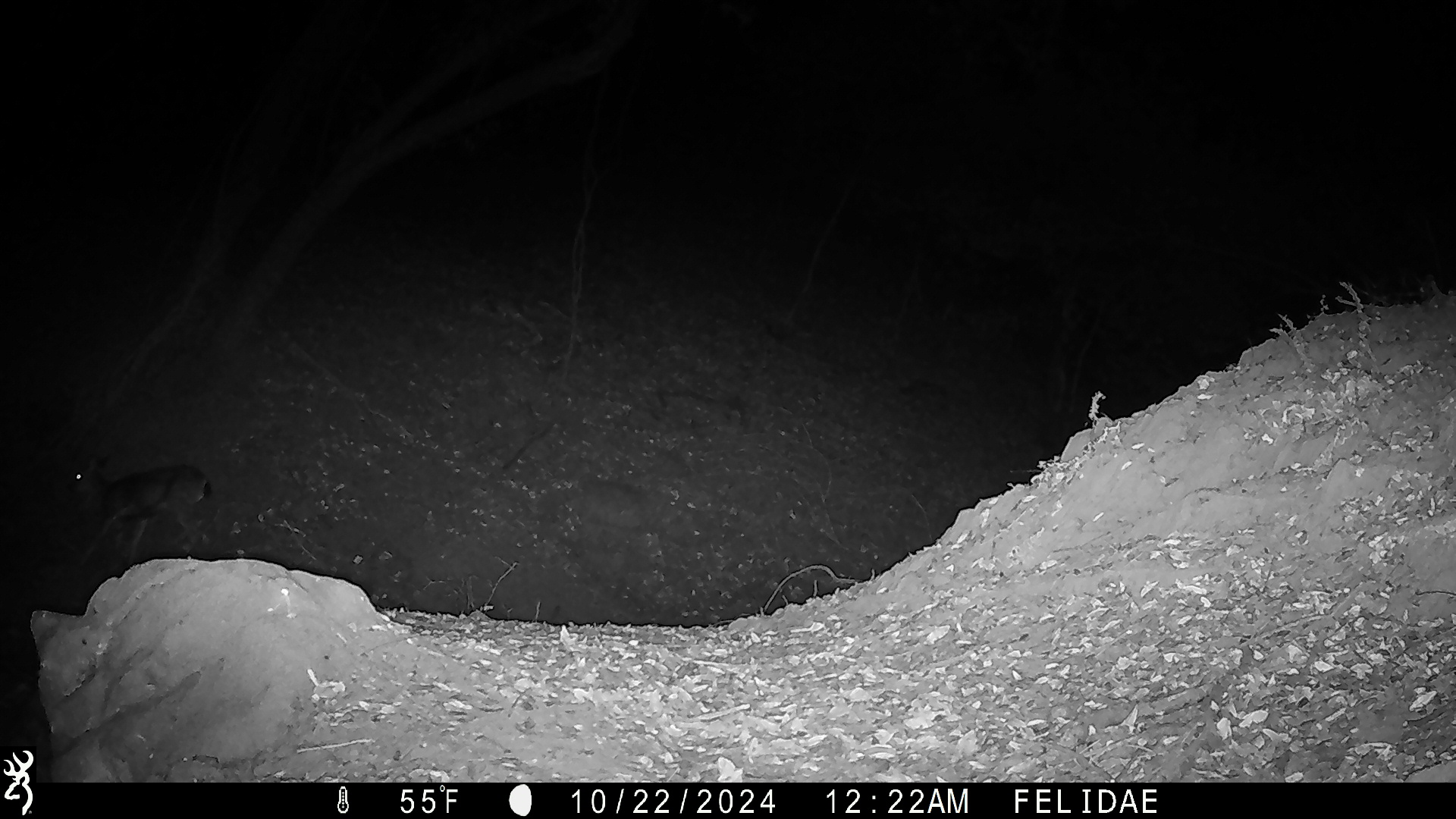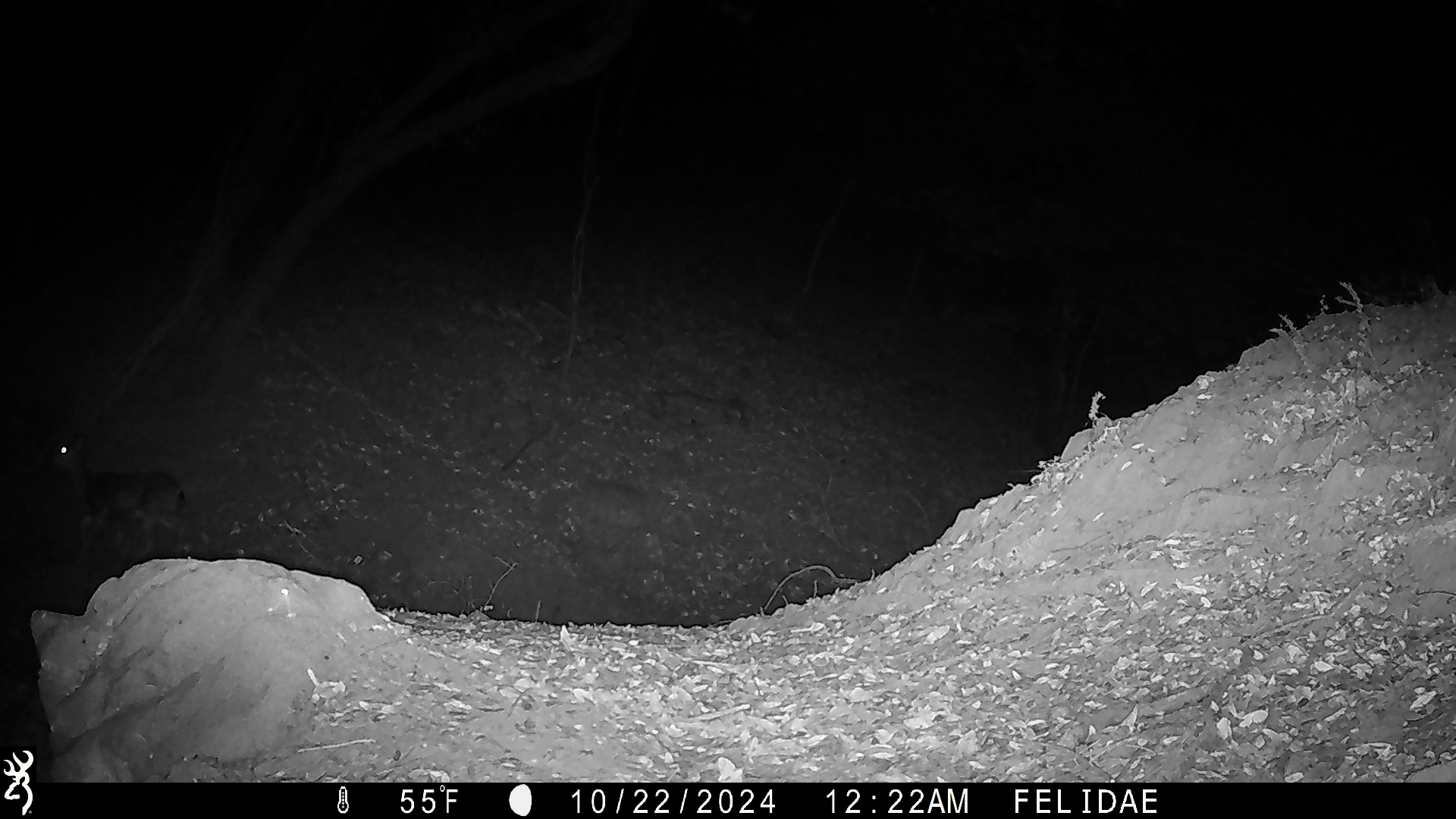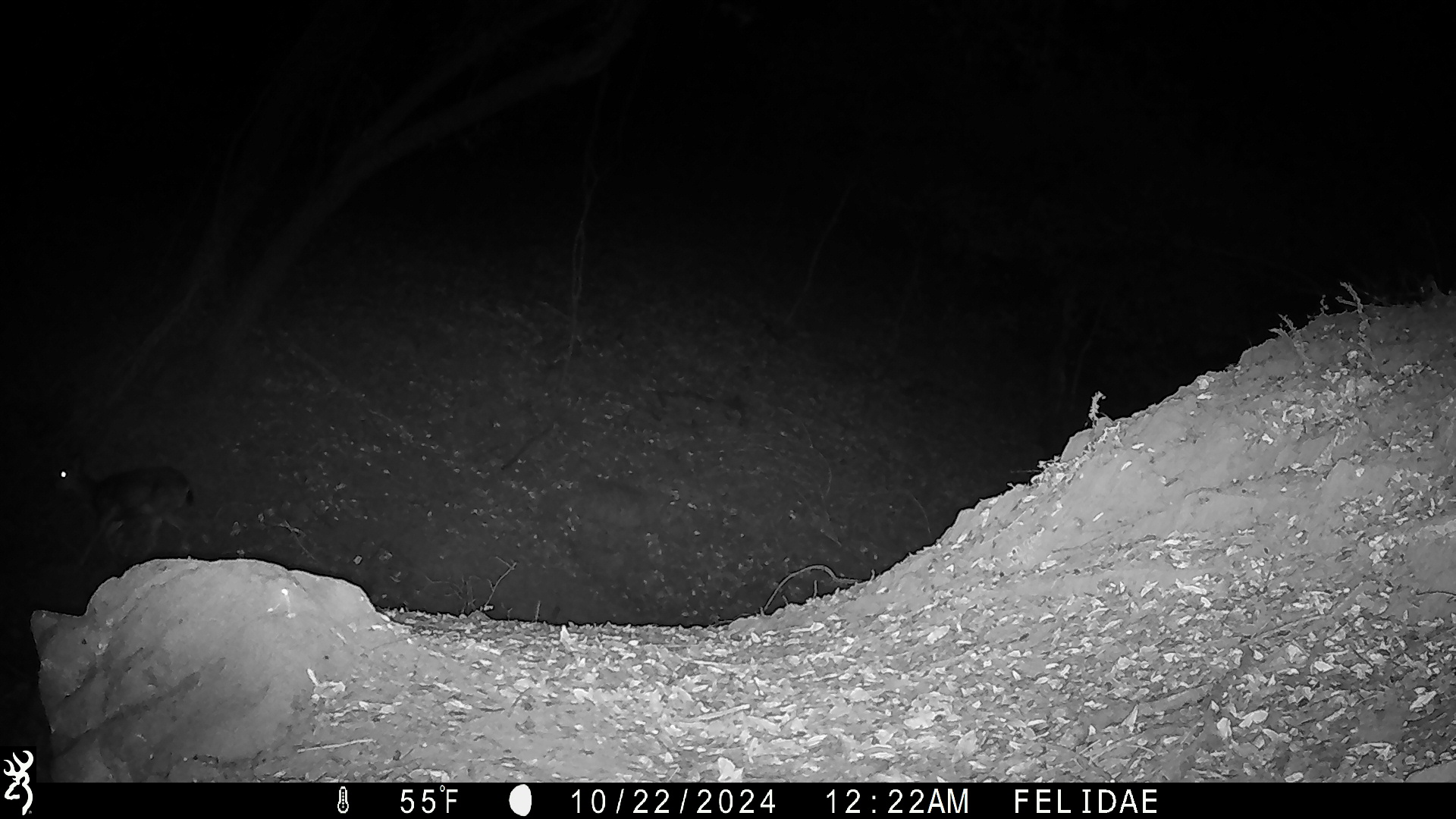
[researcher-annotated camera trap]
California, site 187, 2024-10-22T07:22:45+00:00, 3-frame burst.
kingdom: Animalia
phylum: Chordata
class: Mammalia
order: Artiodactyla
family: Cervidae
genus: Odocoileus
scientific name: Odocoileus hemionus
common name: mule deer